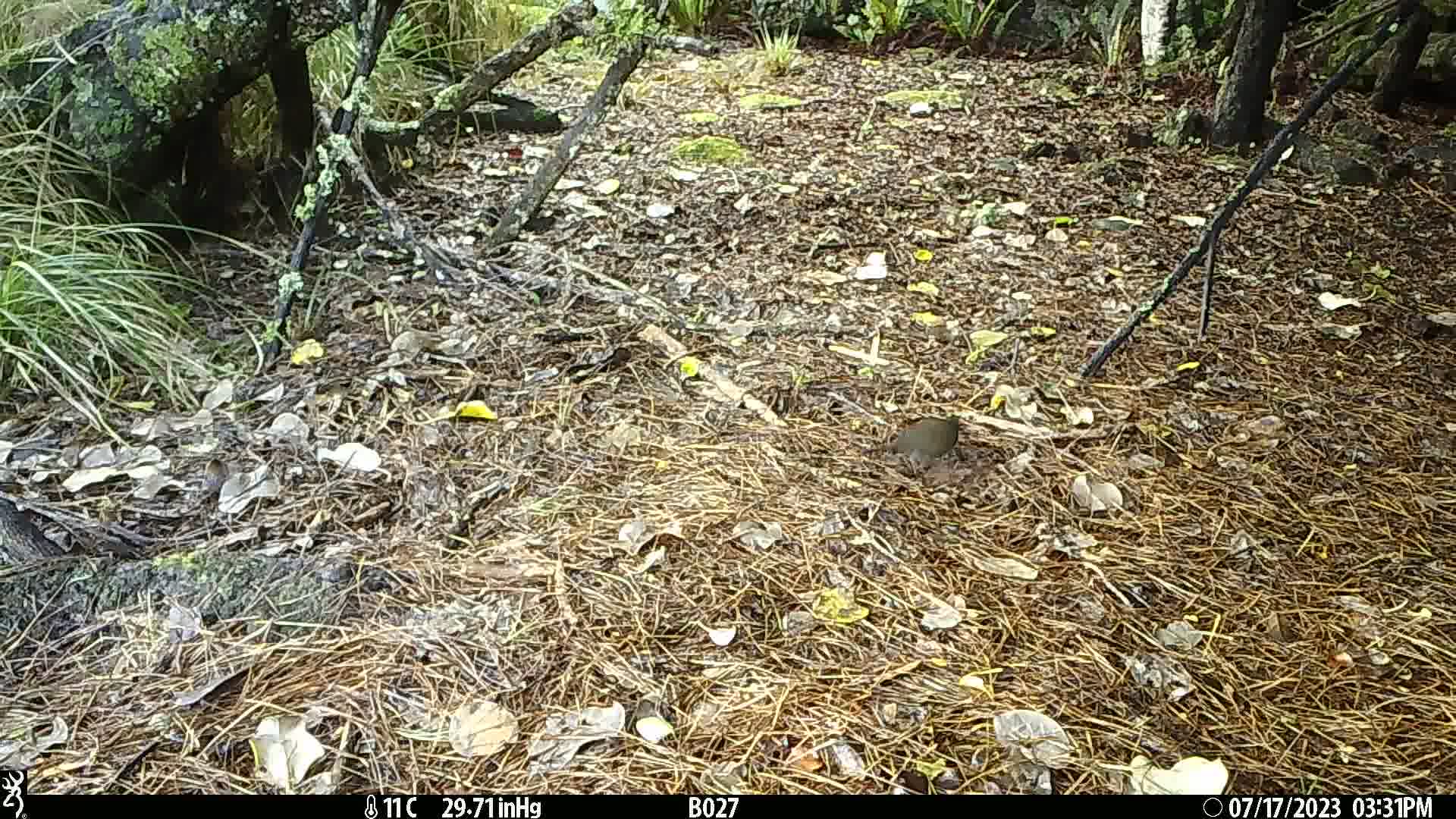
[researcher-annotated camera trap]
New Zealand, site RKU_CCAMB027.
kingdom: Animalia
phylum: Chordata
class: Aves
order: Passeriformes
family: Turdidae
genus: Turdus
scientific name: Turdus philomelos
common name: song thrush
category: thrush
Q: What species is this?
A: Thrush (song thrush) (Turdus philomelos).